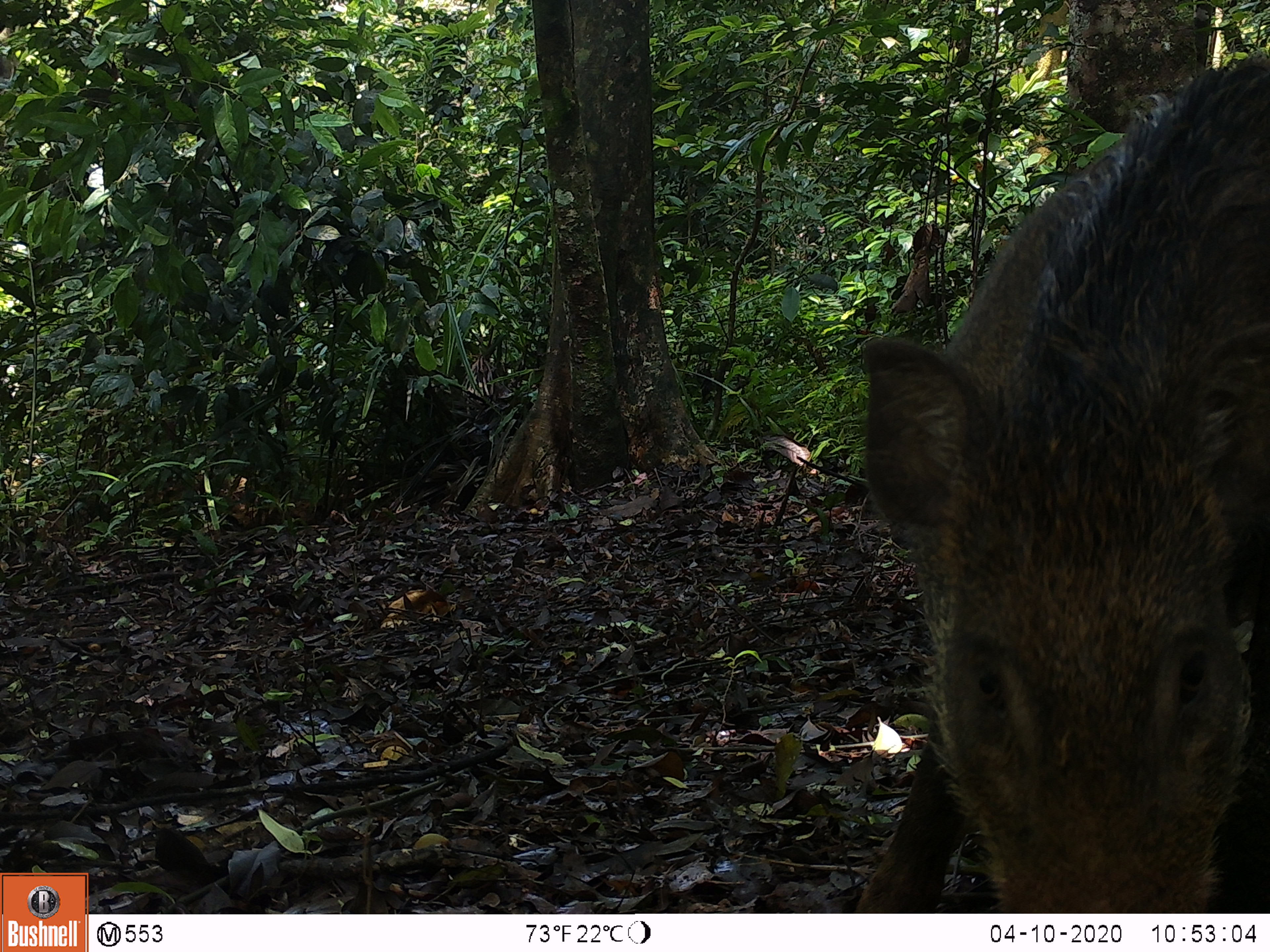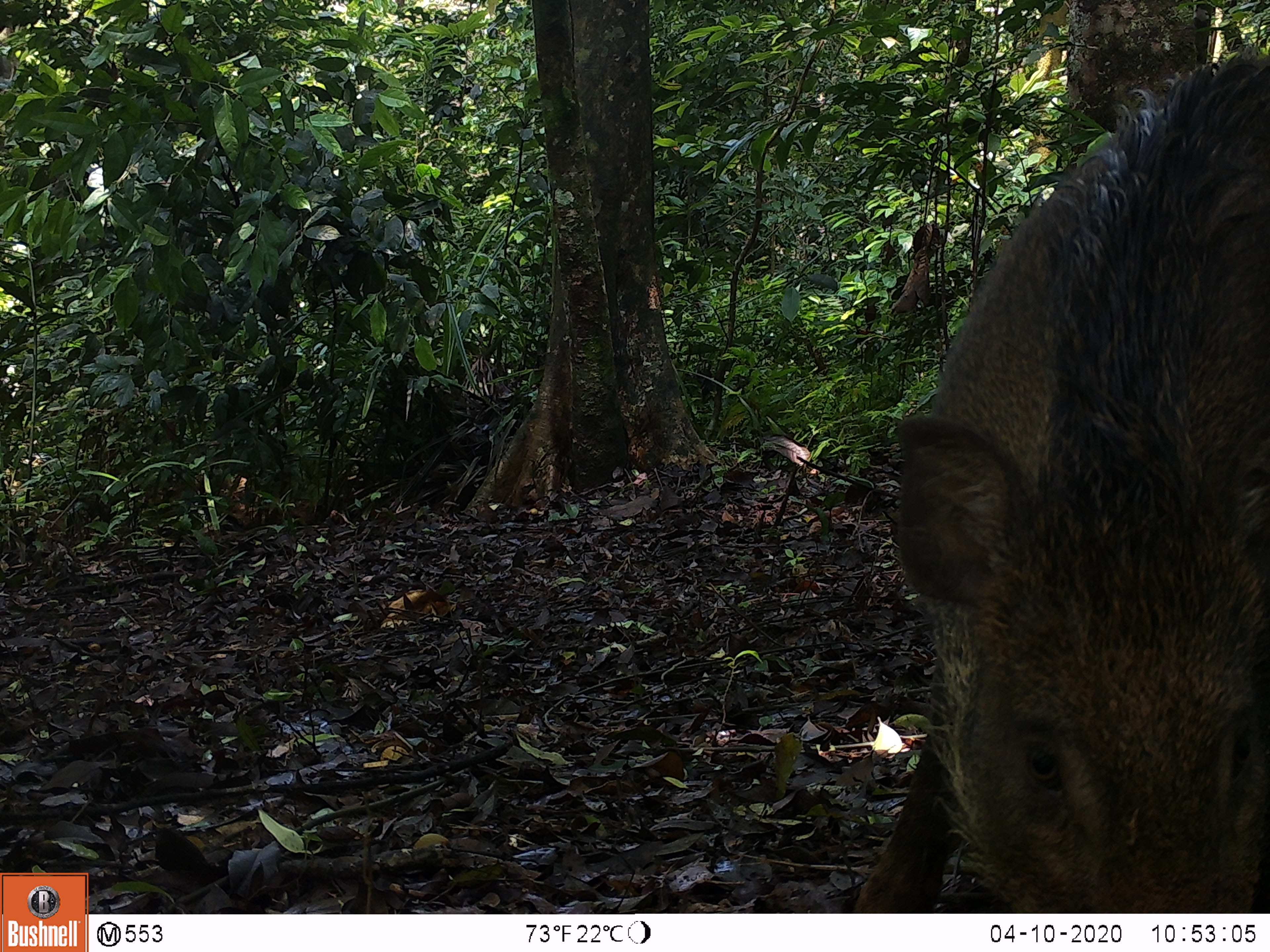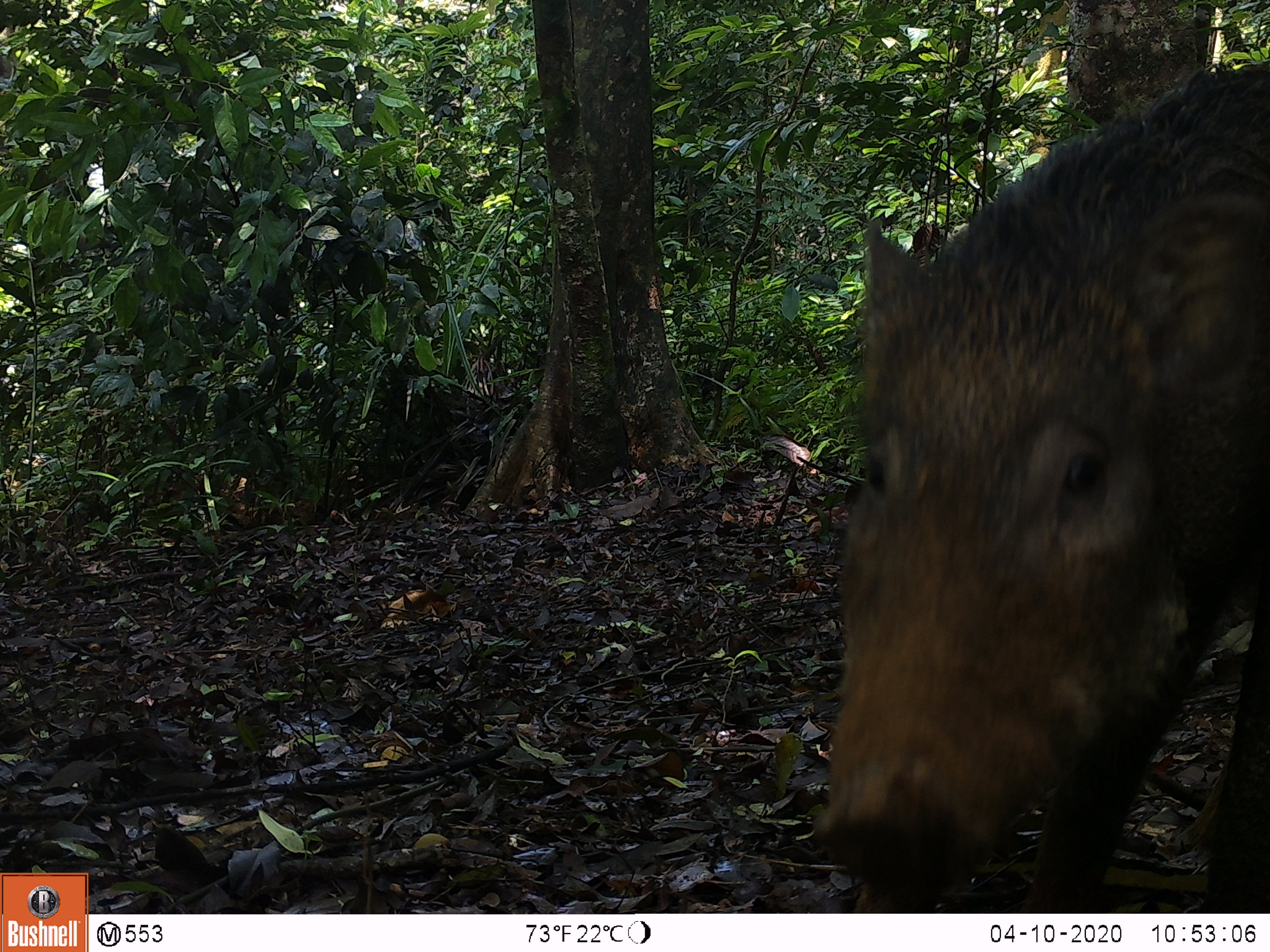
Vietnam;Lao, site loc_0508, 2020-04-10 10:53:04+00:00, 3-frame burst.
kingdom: Animalia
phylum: Chordata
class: Mammalia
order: Artiodactyla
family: Suidae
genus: Sus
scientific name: Sus scrofa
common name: eurasian wild pig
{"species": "eurasian wild pig (Sus scrofa)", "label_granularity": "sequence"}